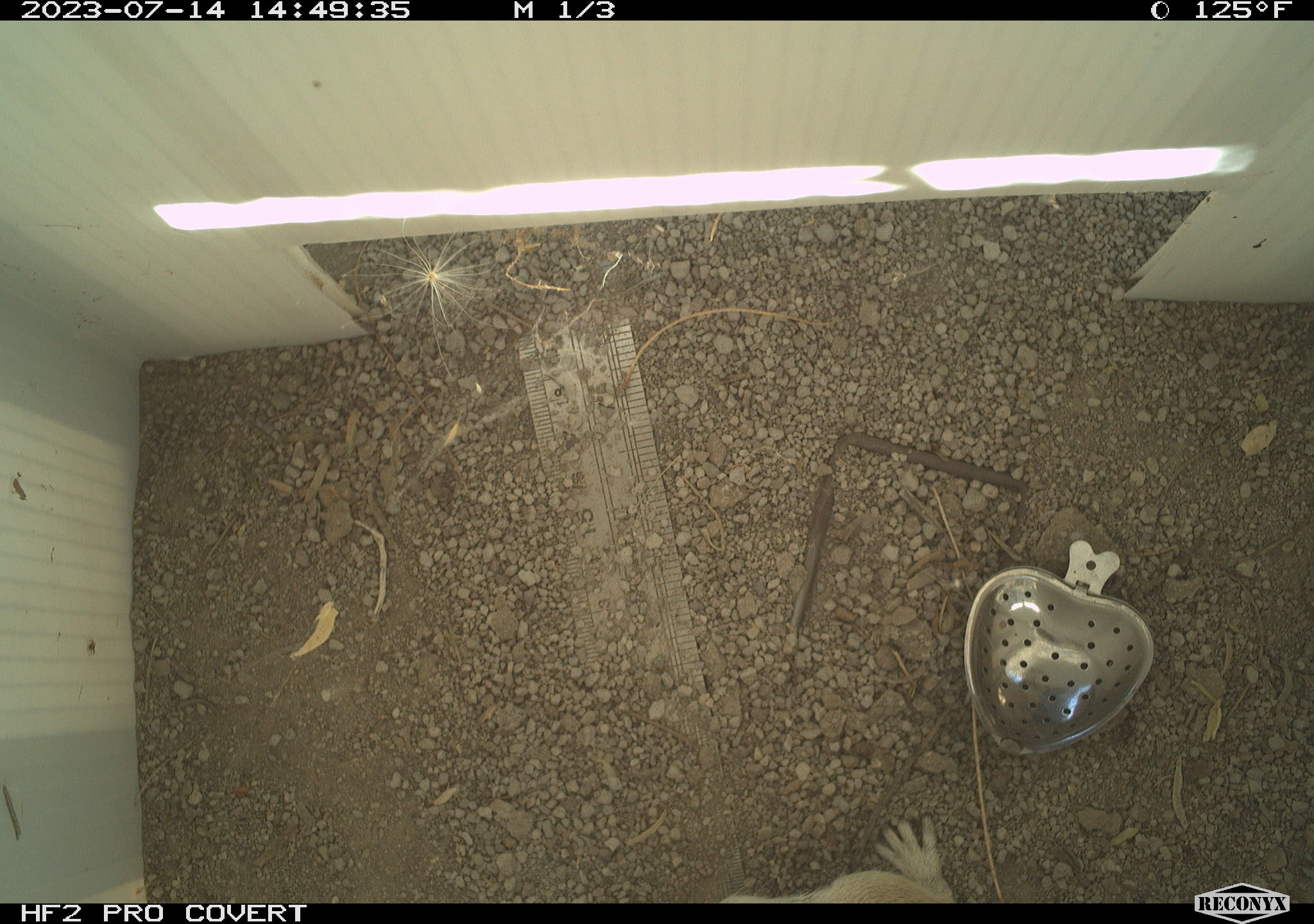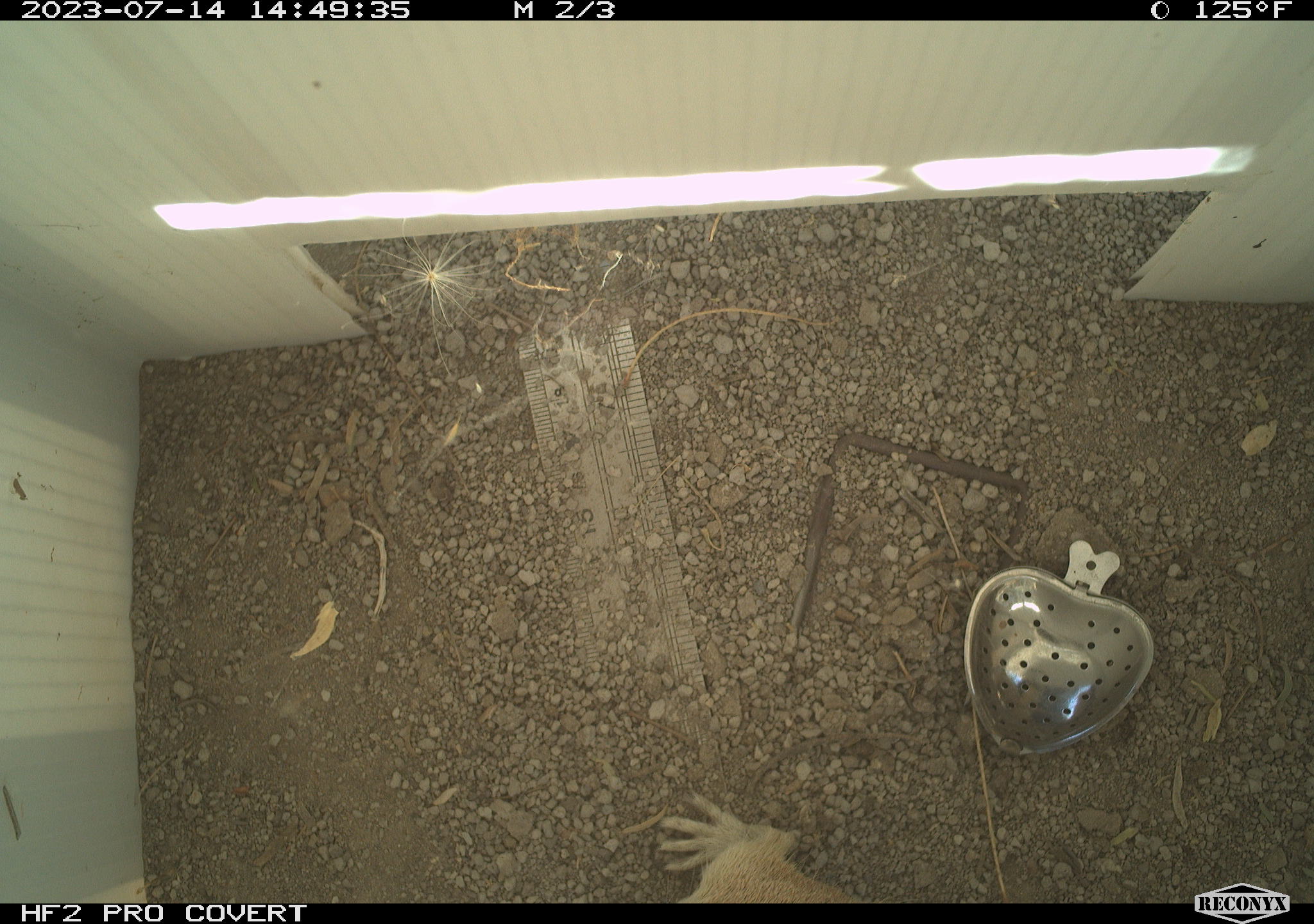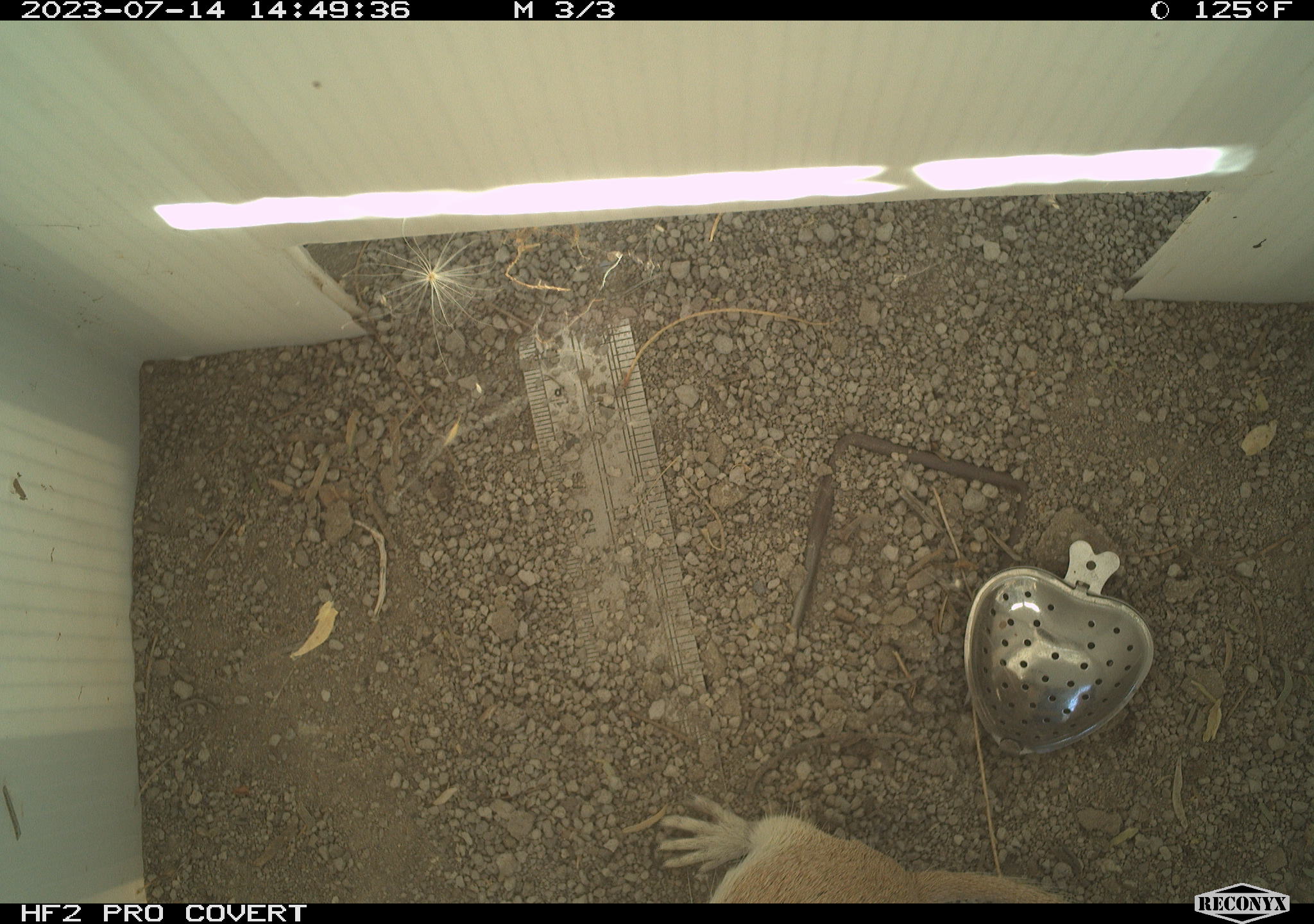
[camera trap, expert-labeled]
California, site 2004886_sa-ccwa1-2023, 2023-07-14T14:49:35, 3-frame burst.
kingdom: Animalia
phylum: Chordata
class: Mammalia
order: Rodentia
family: Sciuridae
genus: Xerospermophilus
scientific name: Xerospermophilus tereticaudus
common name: round-tailed ground squirrel